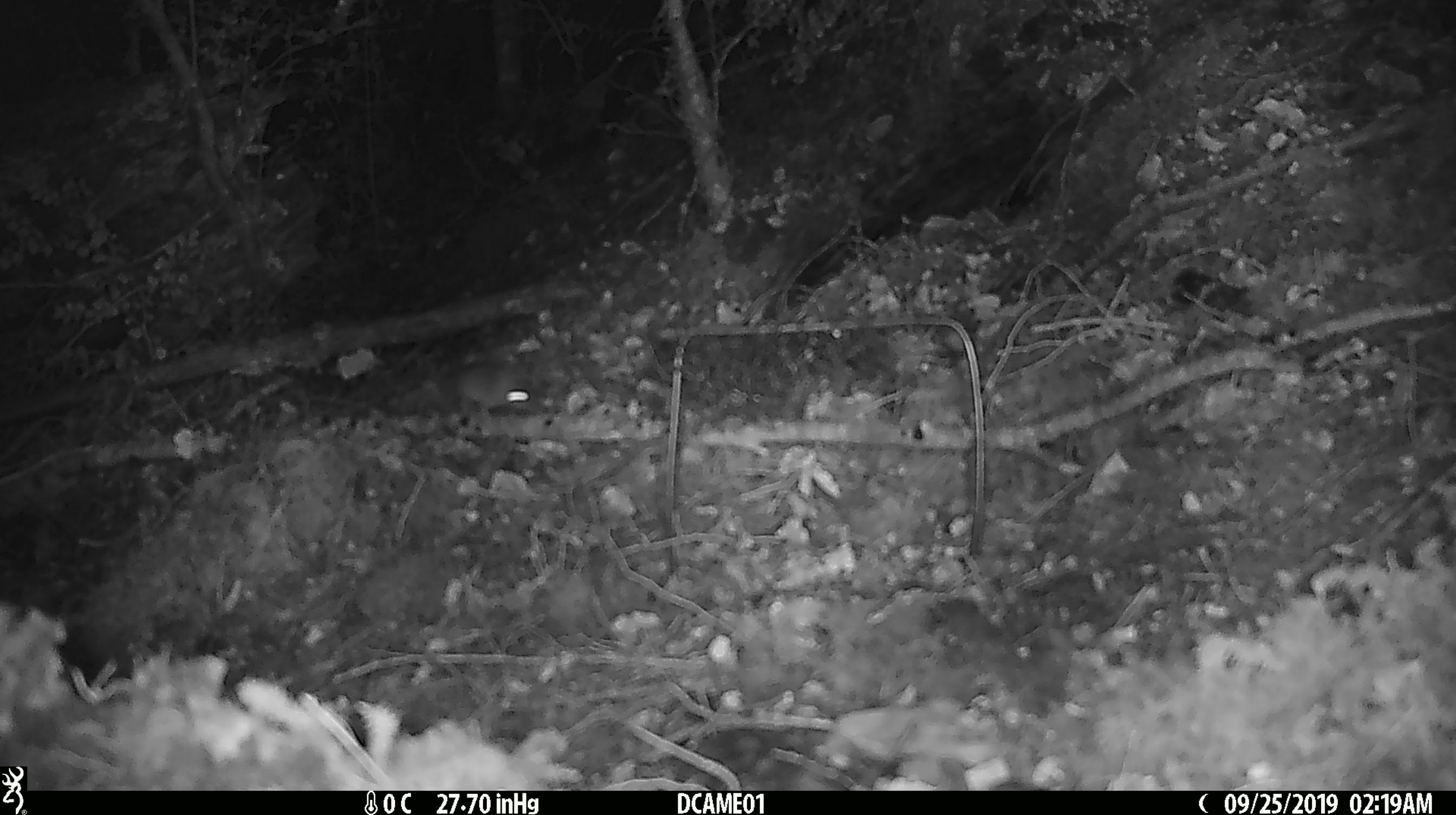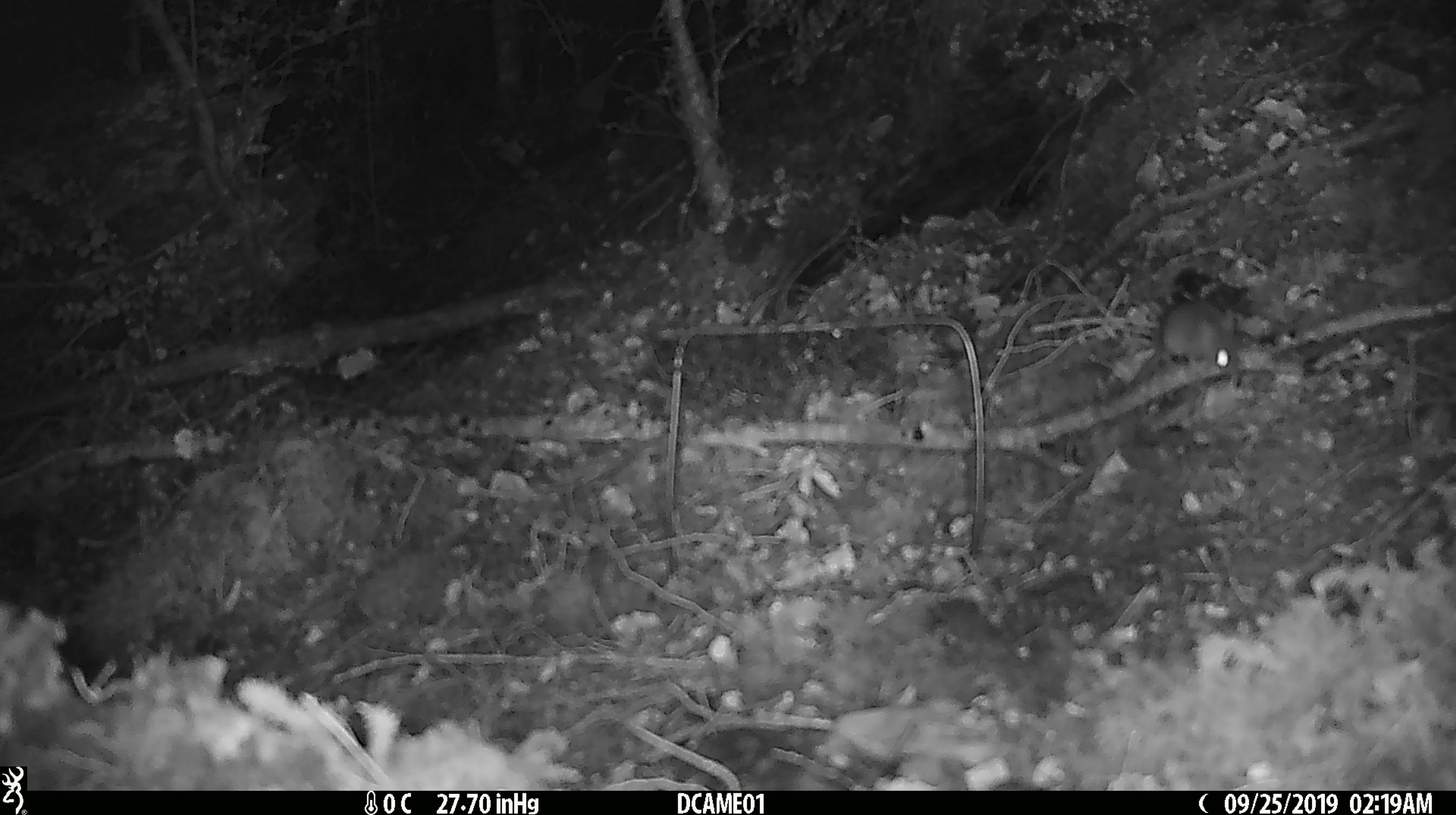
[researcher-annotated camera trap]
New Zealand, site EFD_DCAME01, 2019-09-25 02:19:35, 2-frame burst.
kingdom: Animalia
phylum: Chordata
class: Mammalia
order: Rodentia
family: Muridae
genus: Mus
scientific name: Mus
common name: mouse